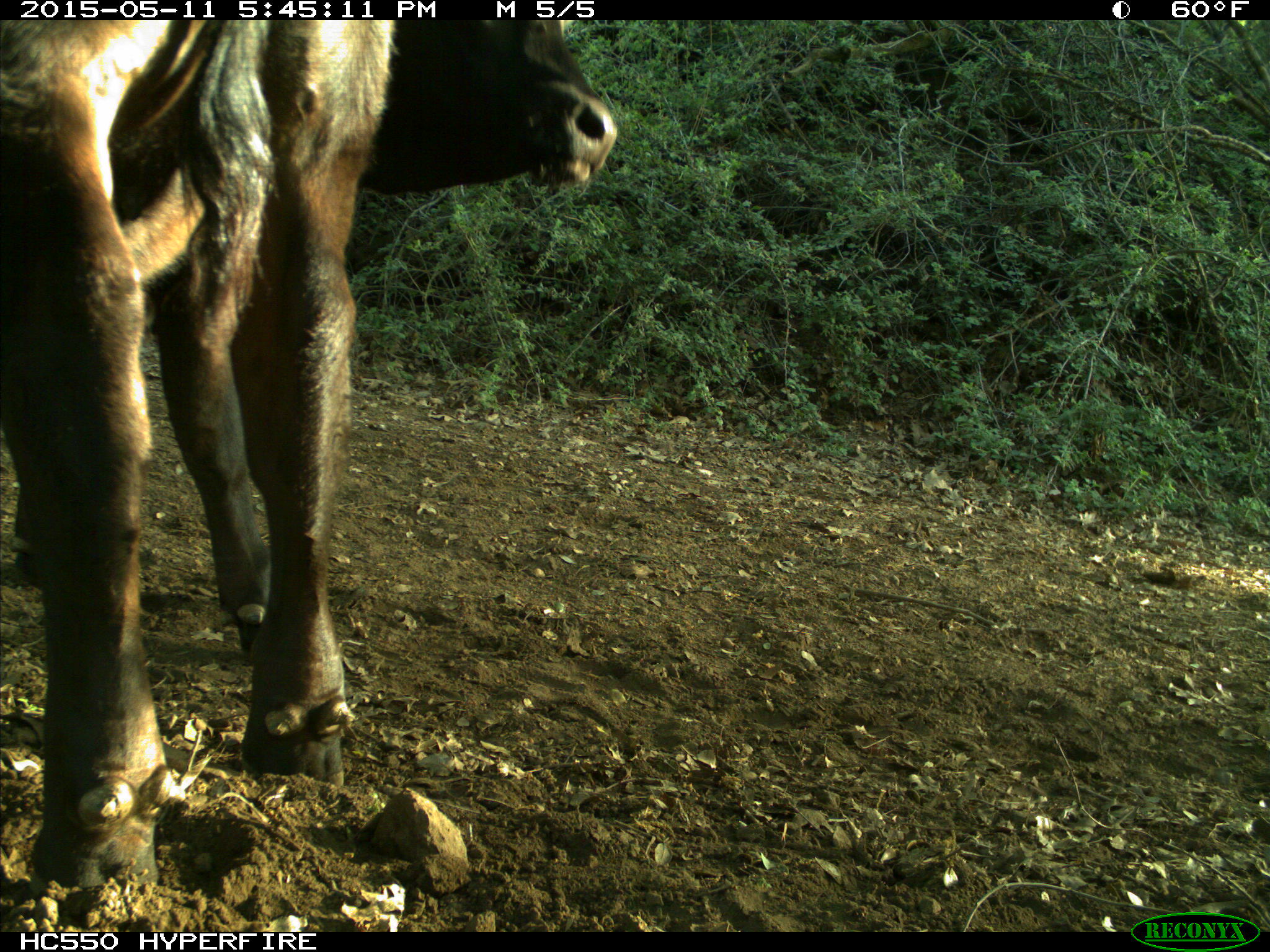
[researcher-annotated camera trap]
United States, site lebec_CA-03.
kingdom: Animalia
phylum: Chordata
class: Mammalia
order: Artiodactyla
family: Bovidae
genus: Bos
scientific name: Bos taurus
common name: domestic cow